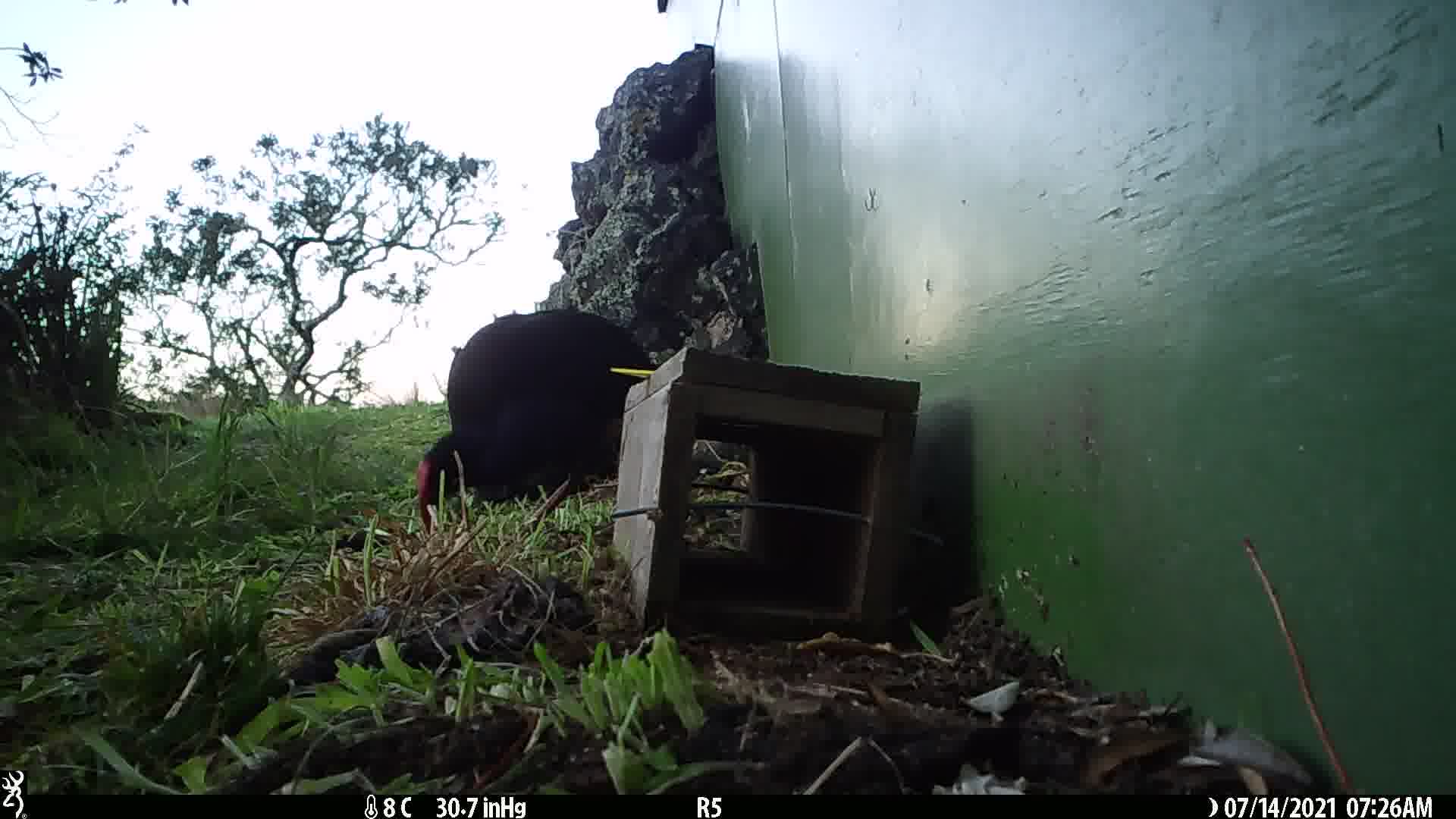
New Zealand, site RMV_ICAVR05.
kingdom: Animalia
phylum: Chordata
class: Aves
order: Gruiformes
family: Rallidae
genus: Porphyrio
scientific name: Porphyrio melanotus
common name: australasian swamphen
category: pukeko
Pukeko (australasian swamphen) (Porphyrio melanotus).